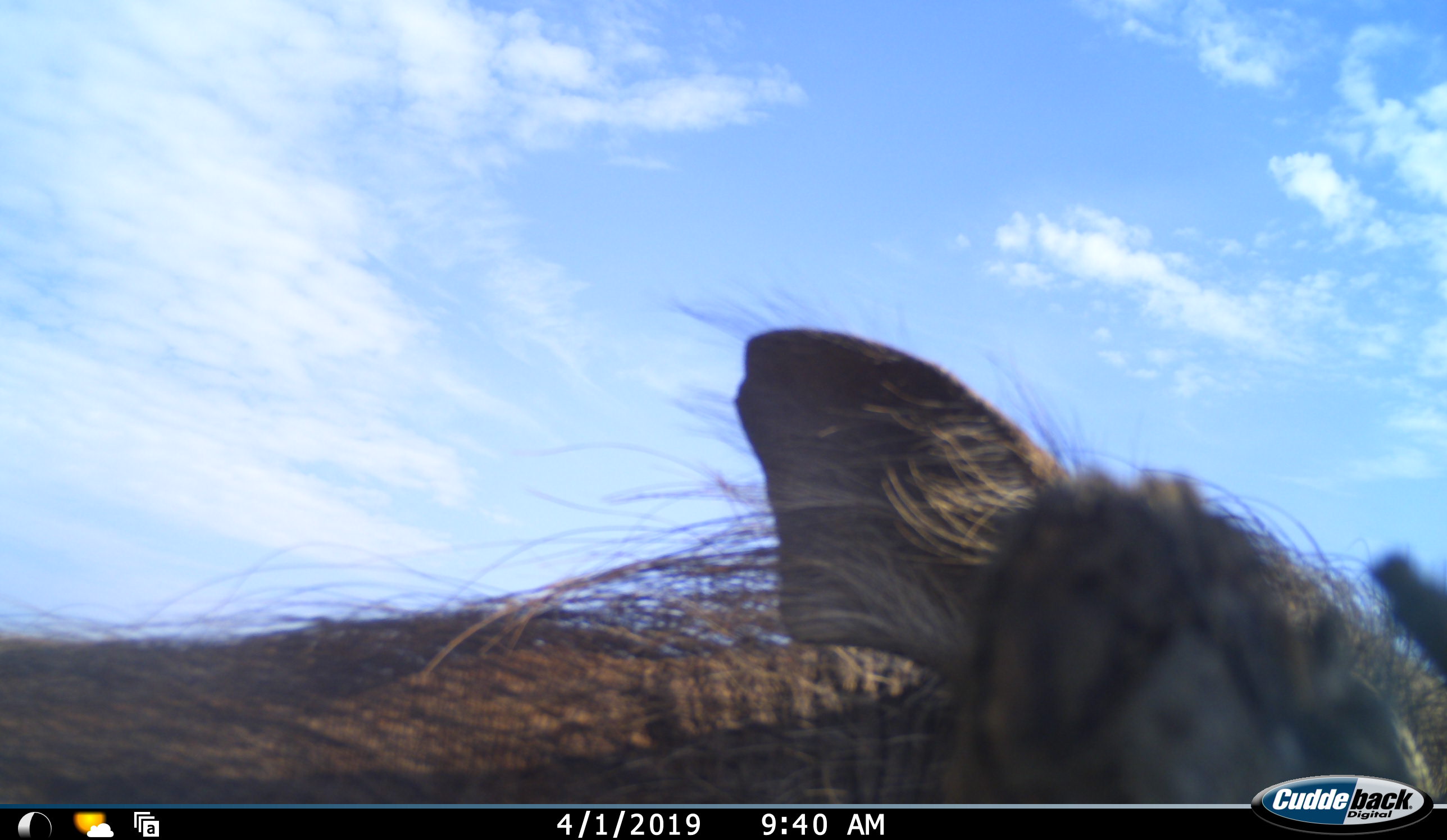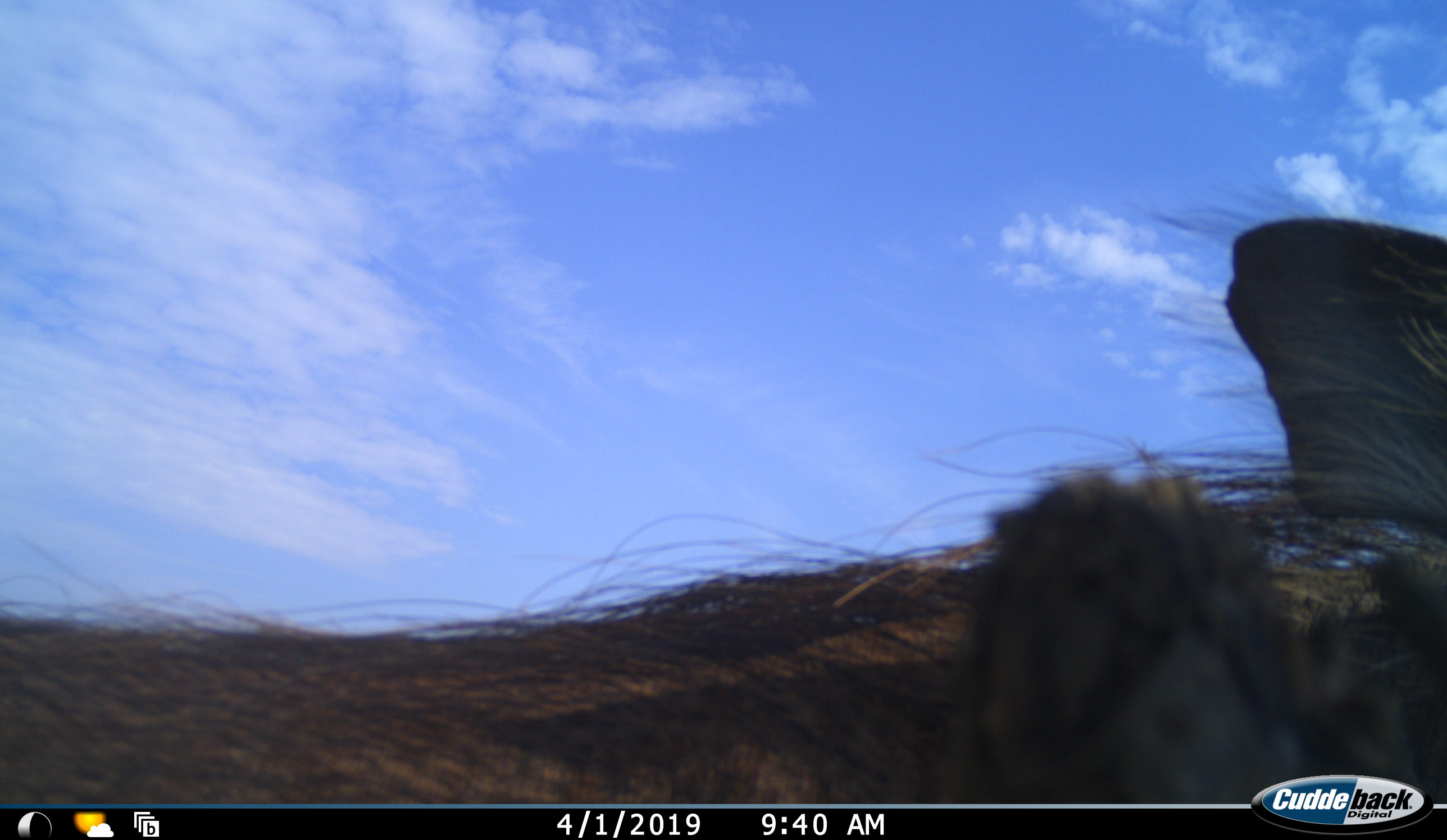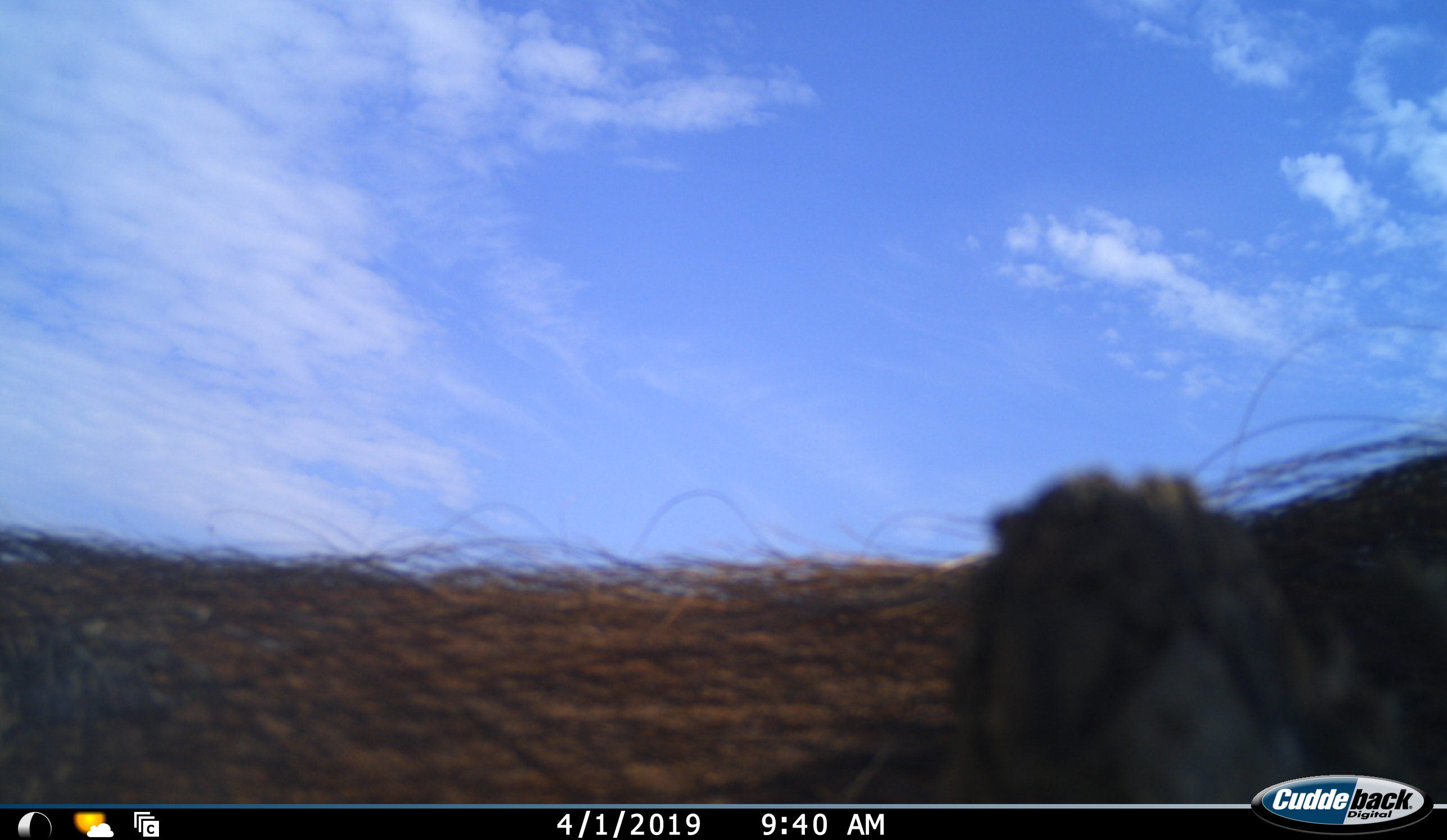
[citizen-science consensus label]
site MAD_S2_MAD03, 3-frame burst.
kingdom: Animalia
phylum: Chordata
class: Mammalia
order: Artiodactyla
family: Suidae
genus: Phacochoerus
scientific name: Phacochoerus africanus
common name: warthog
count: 1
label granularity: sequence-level